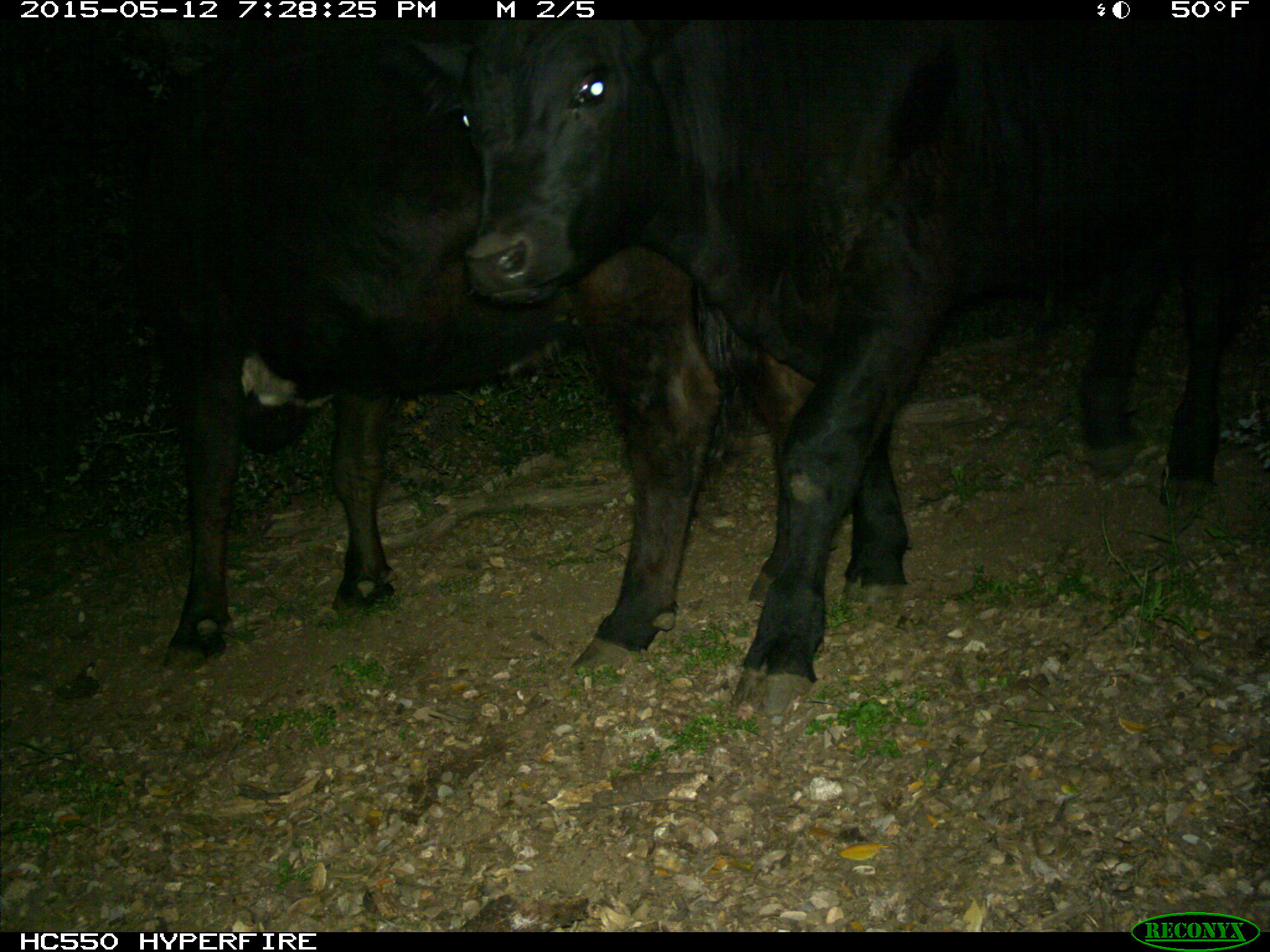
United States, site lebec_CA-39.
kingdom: Animalia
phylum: Chordata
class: Mammalia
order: Artiodactyla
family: Bovidae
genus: Bos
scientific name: Bos taurus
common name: domestic cow